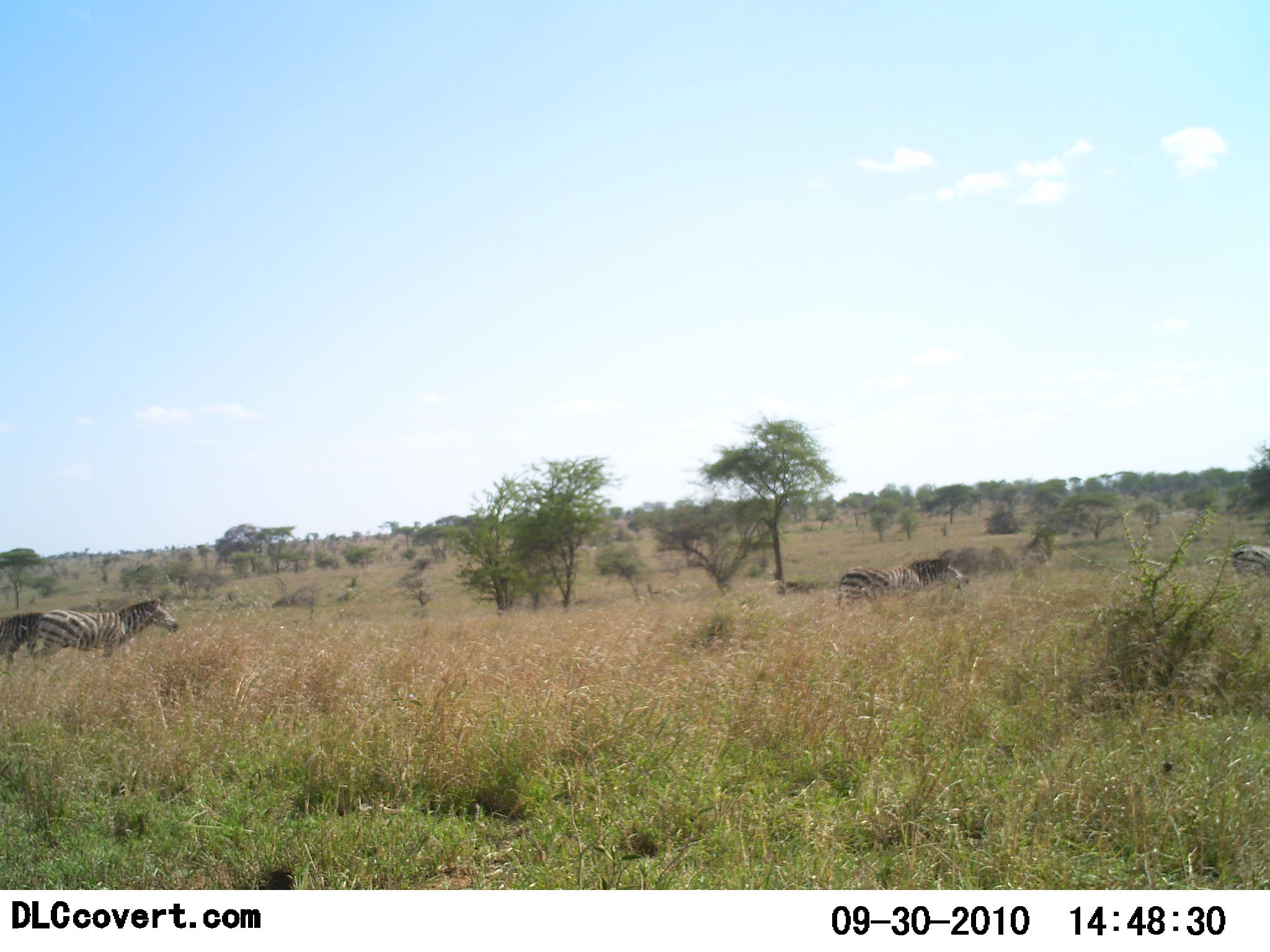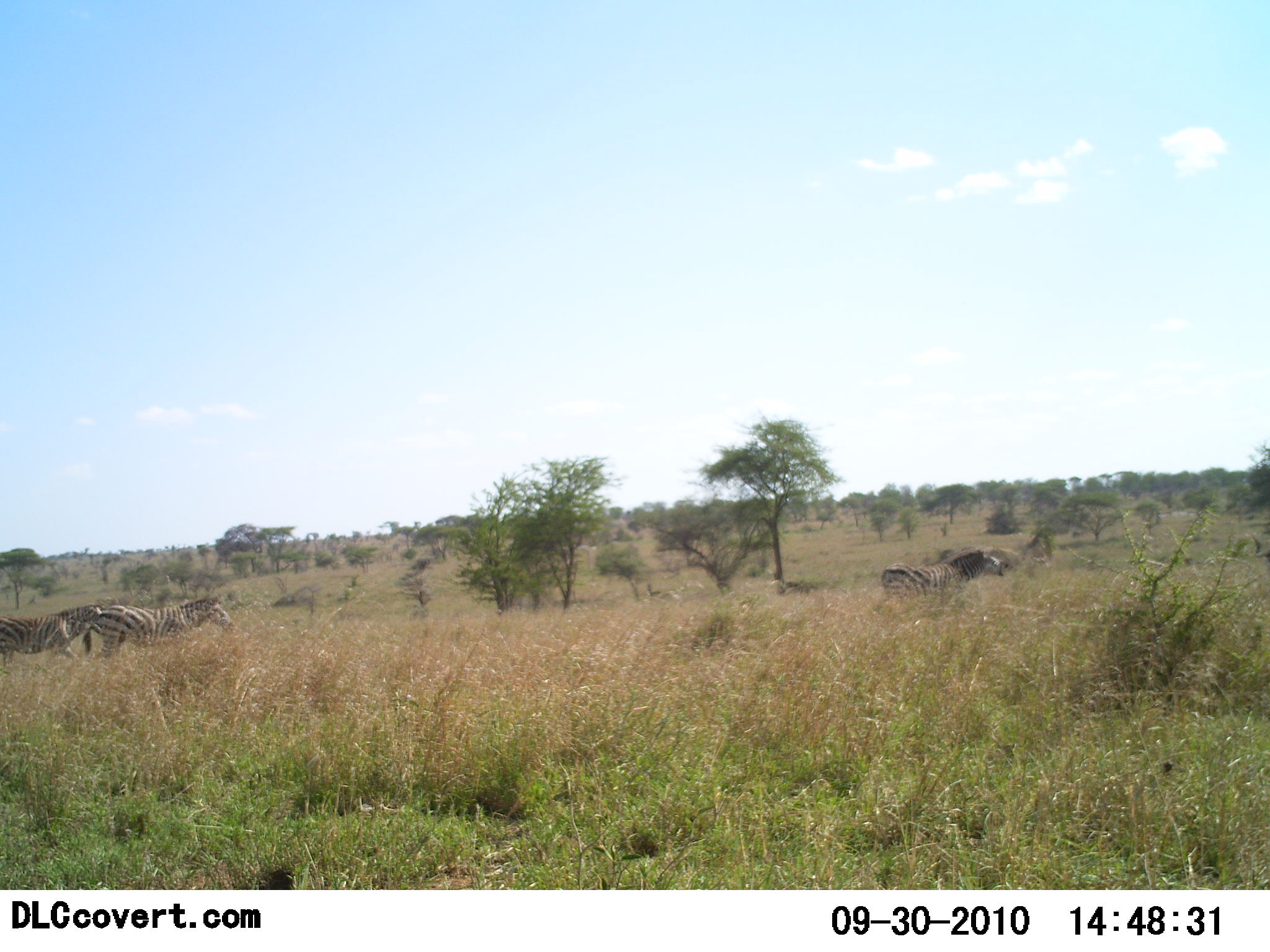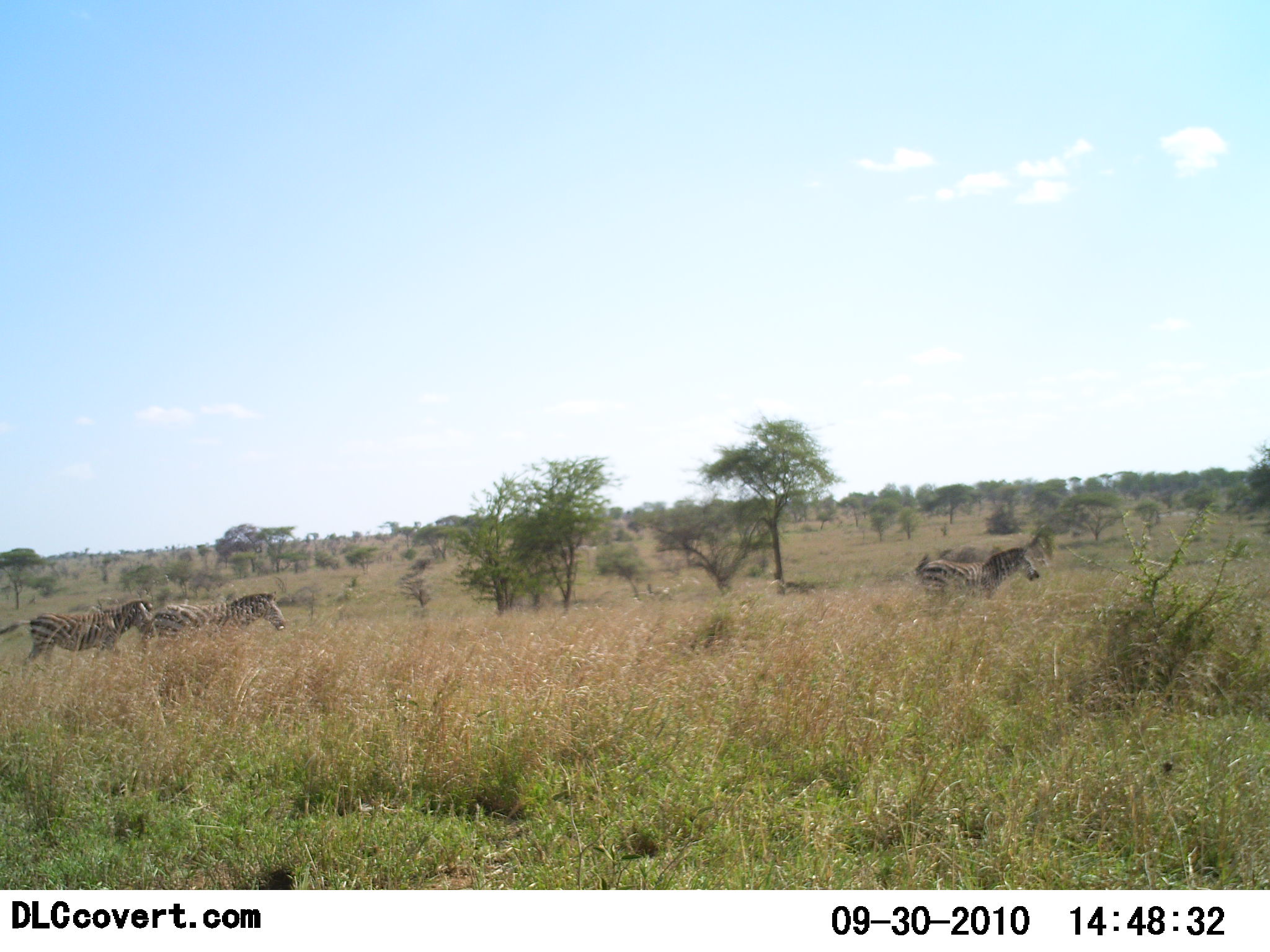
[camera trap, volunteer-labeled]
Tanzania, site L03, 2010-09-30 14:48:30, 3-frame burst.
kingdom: Animalia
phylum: Chordata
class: Mammalia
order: Perissodactyla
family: Equidae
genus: Equus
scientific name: Equus quagga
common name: plains zebra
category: zebra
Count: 4.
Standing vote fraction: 0%.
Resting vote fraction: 0%.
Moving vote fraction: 100%.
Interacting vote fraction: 0%.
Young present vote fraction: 0%.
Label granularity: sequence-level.